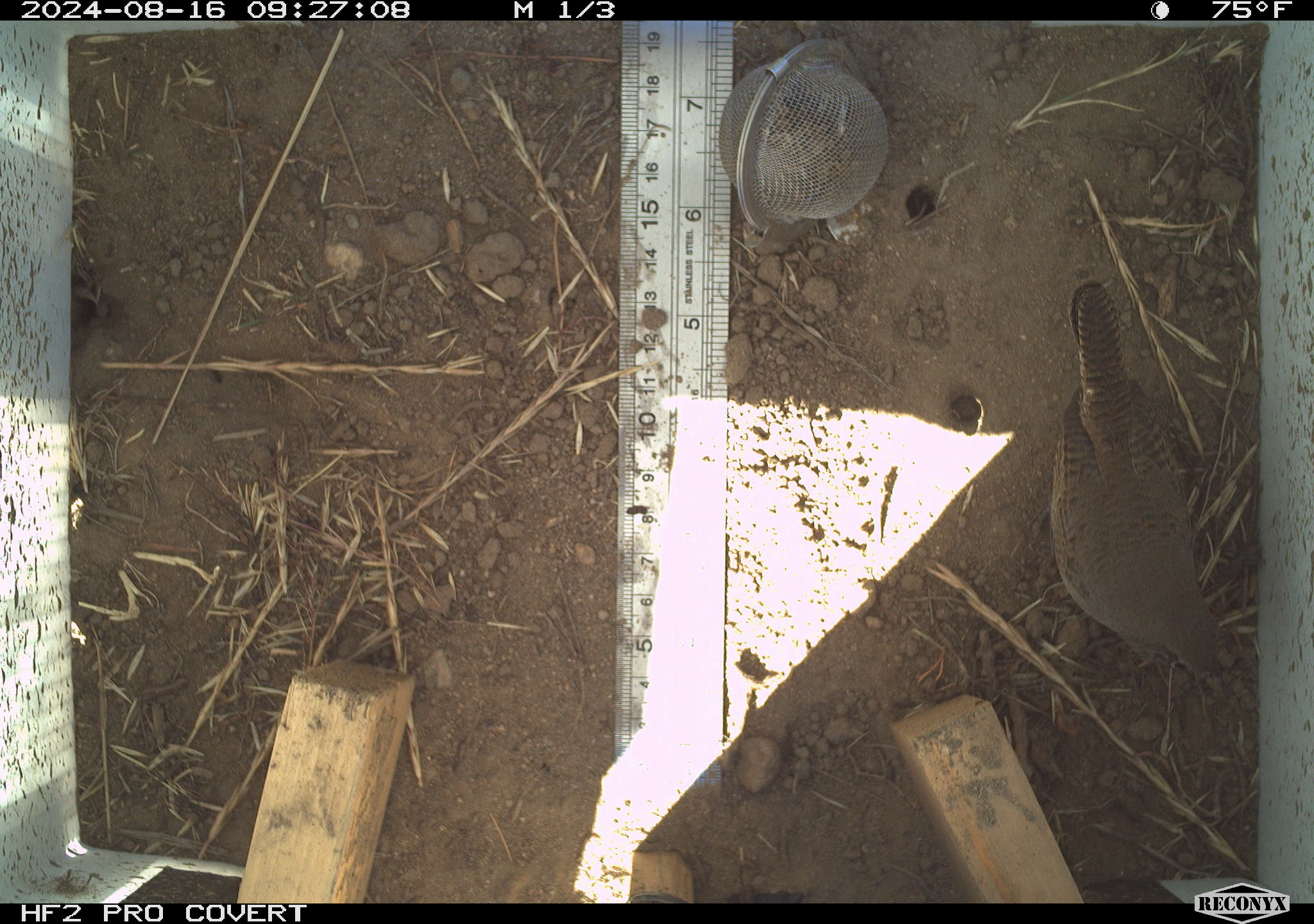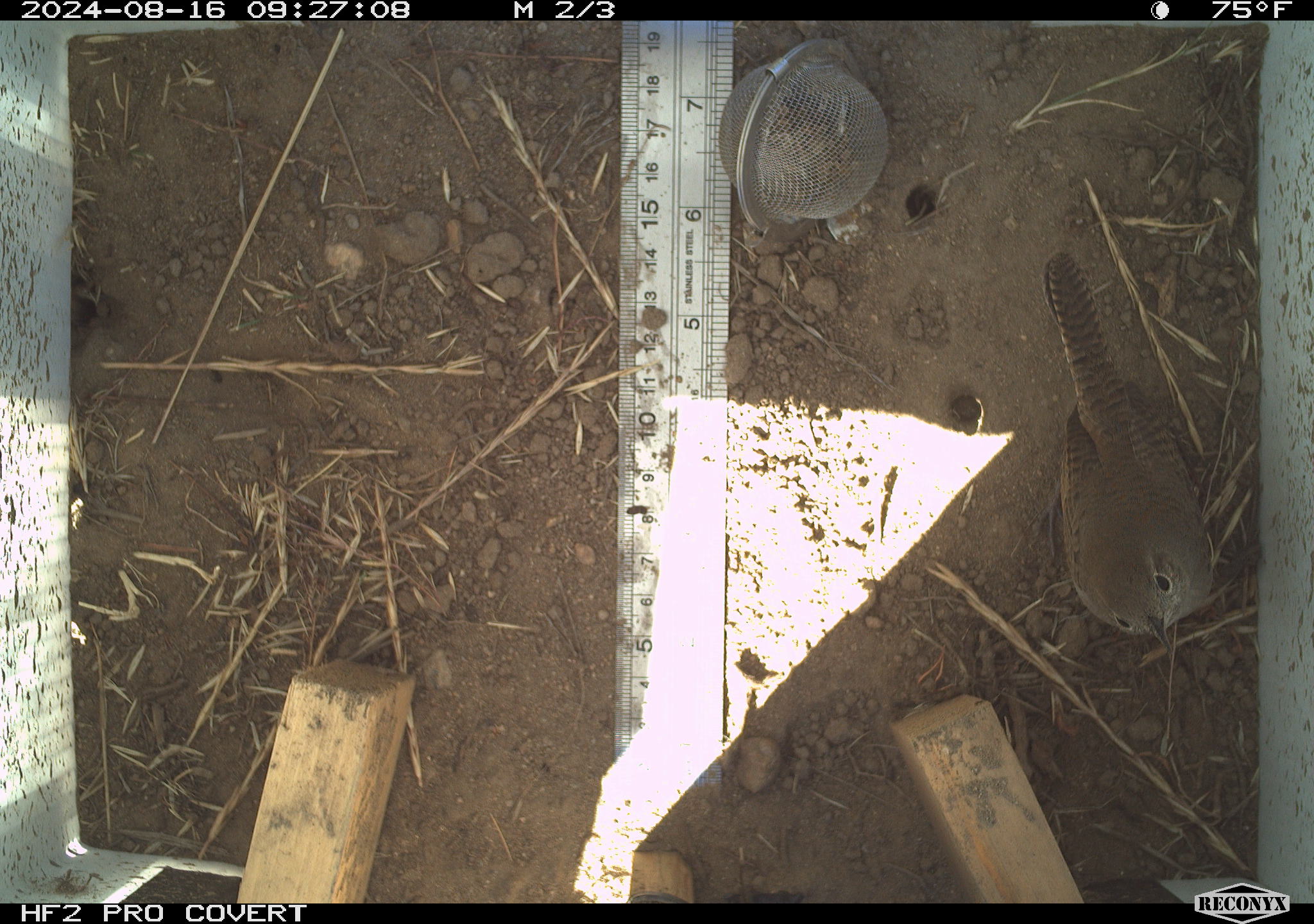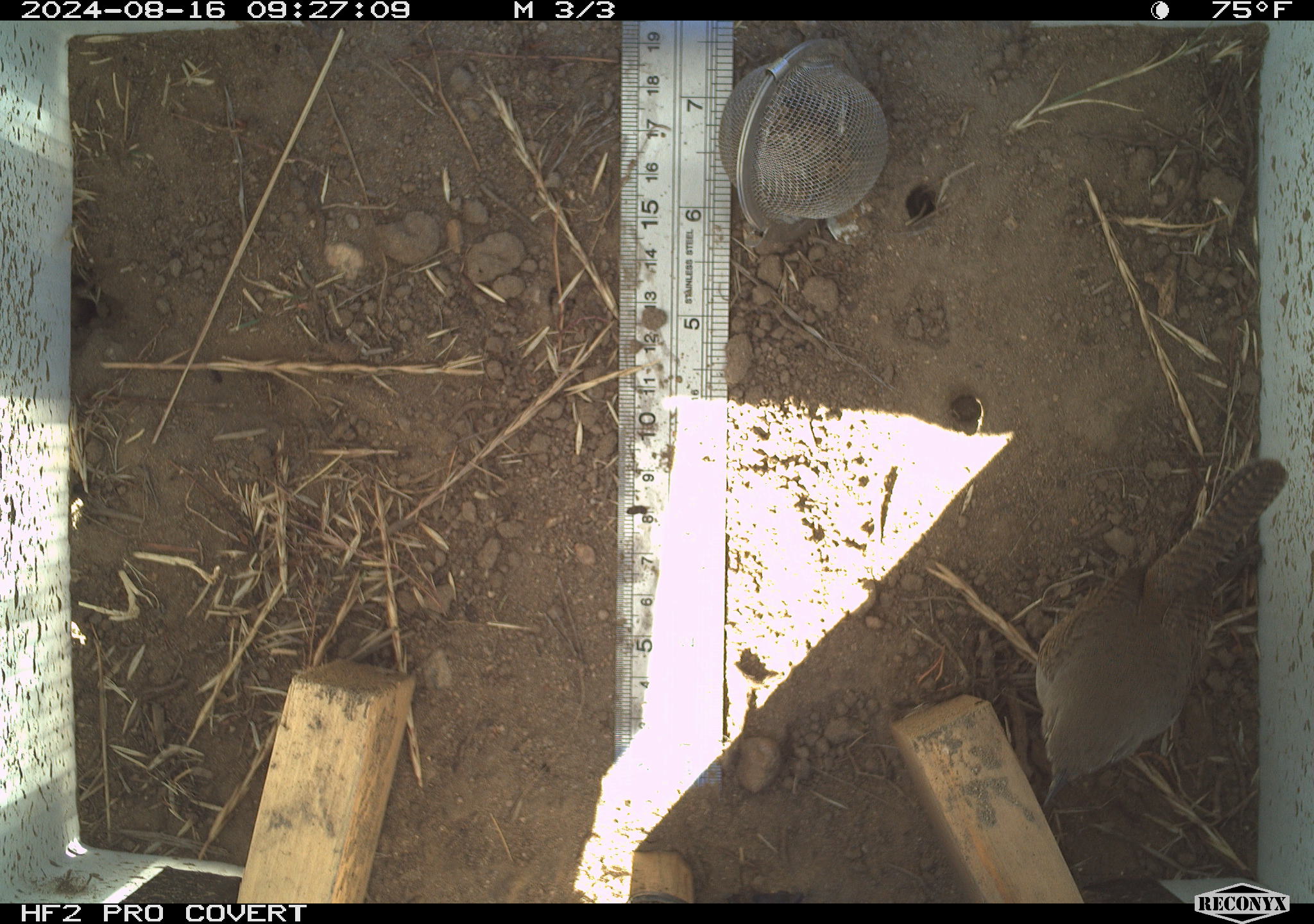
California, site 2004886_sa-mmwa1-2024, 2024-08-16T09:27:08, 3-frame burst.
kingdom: Animalia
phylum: Chordata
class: Aves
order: Passeriformes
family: Troglodytidae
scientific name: Troglodytidae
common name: wren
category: troglodytidae family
Troglodytidae family (wren) (Troglodytidae).